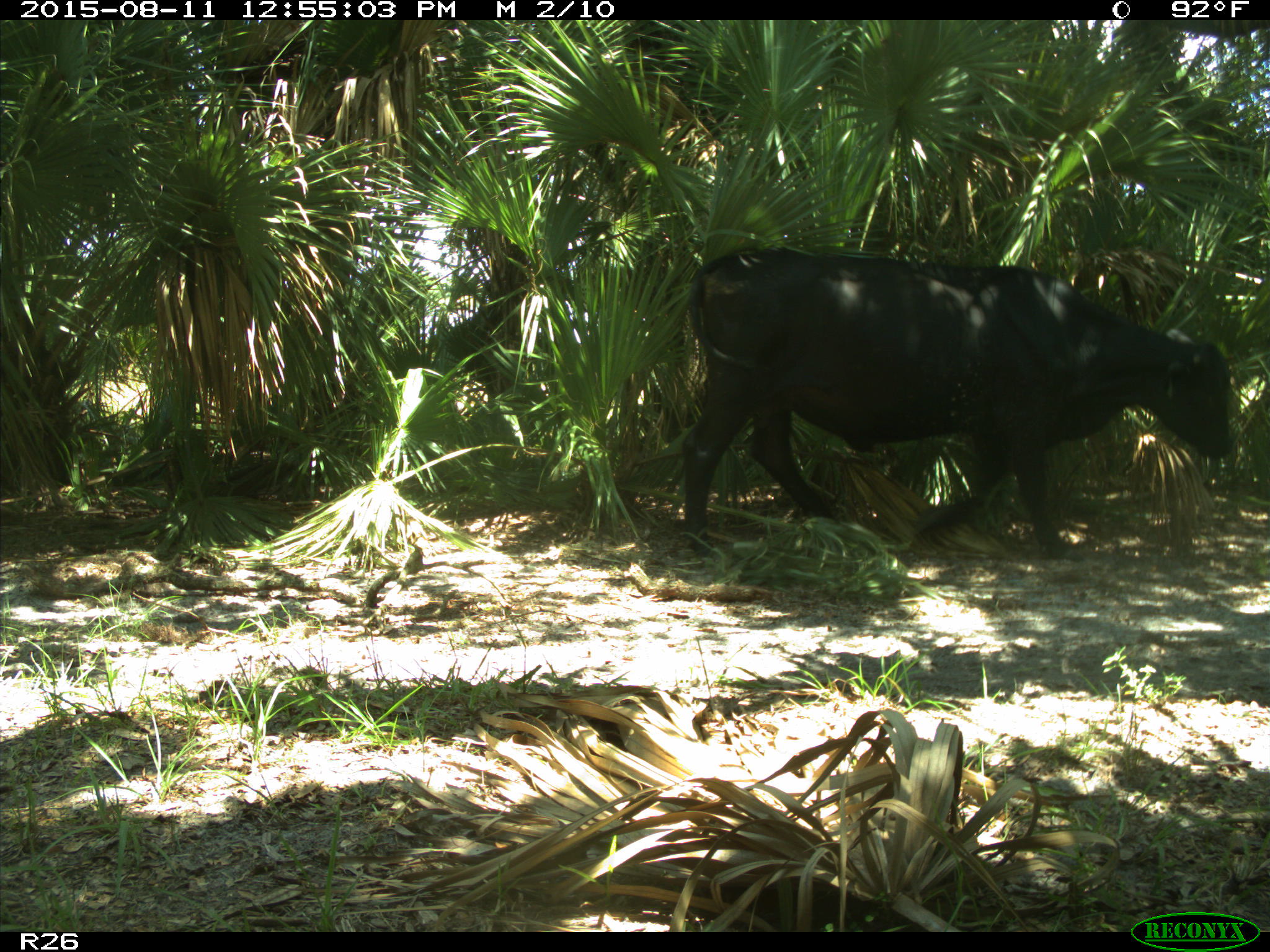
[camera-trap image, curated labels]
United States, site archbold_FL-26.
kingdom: Animalia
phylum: Chordata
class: Mammalia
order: Artiodactyla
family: Bovidae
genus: Bos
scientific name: Bos taurus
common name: domestic cow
Bos taurus (domestic cow).